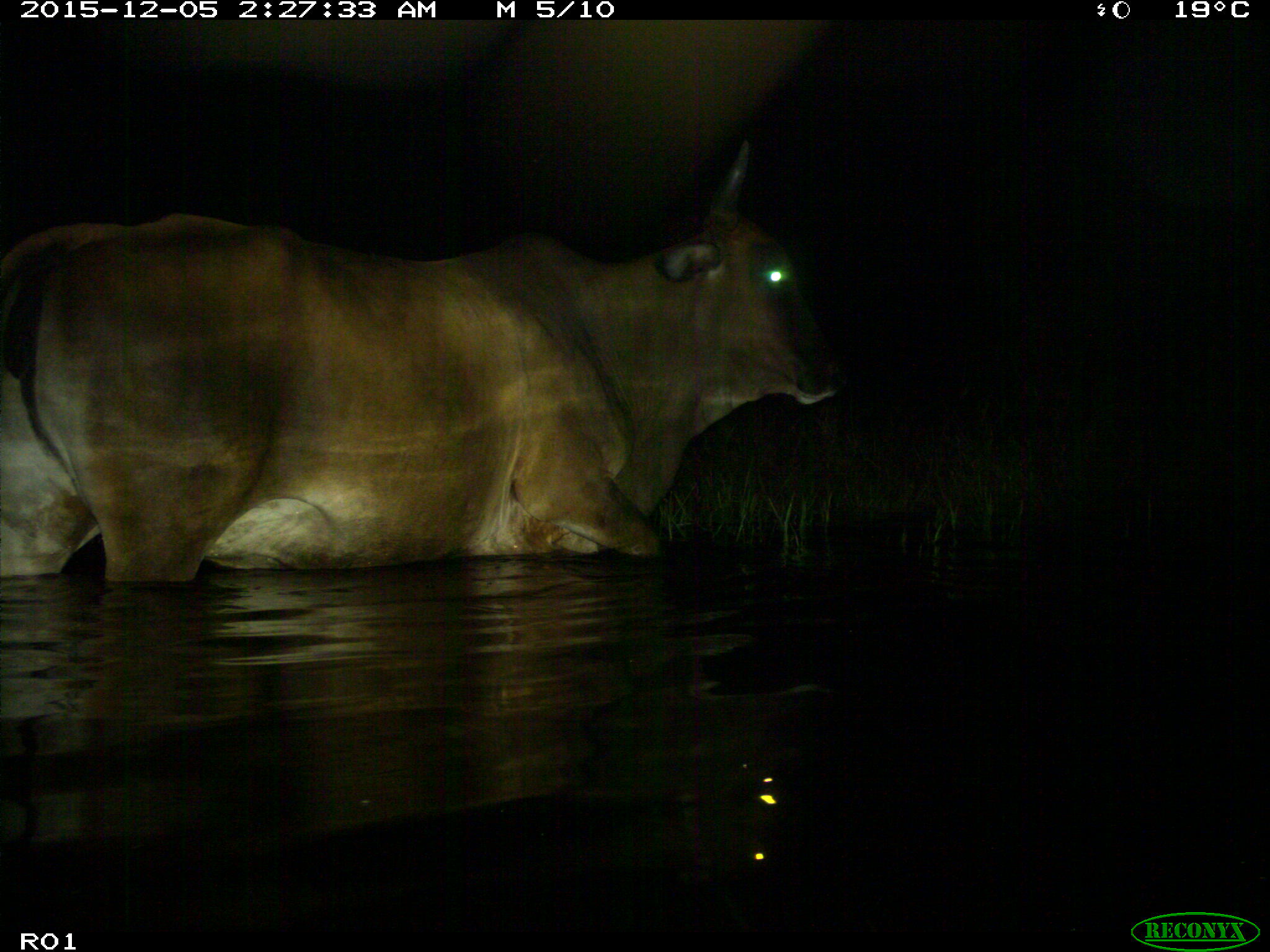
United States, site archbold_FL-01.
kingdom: Animalia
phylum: Chordata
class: Mammalia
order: Artiodactyla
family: Bovidae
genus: Bos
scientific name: Bos taurus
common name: domestic cow